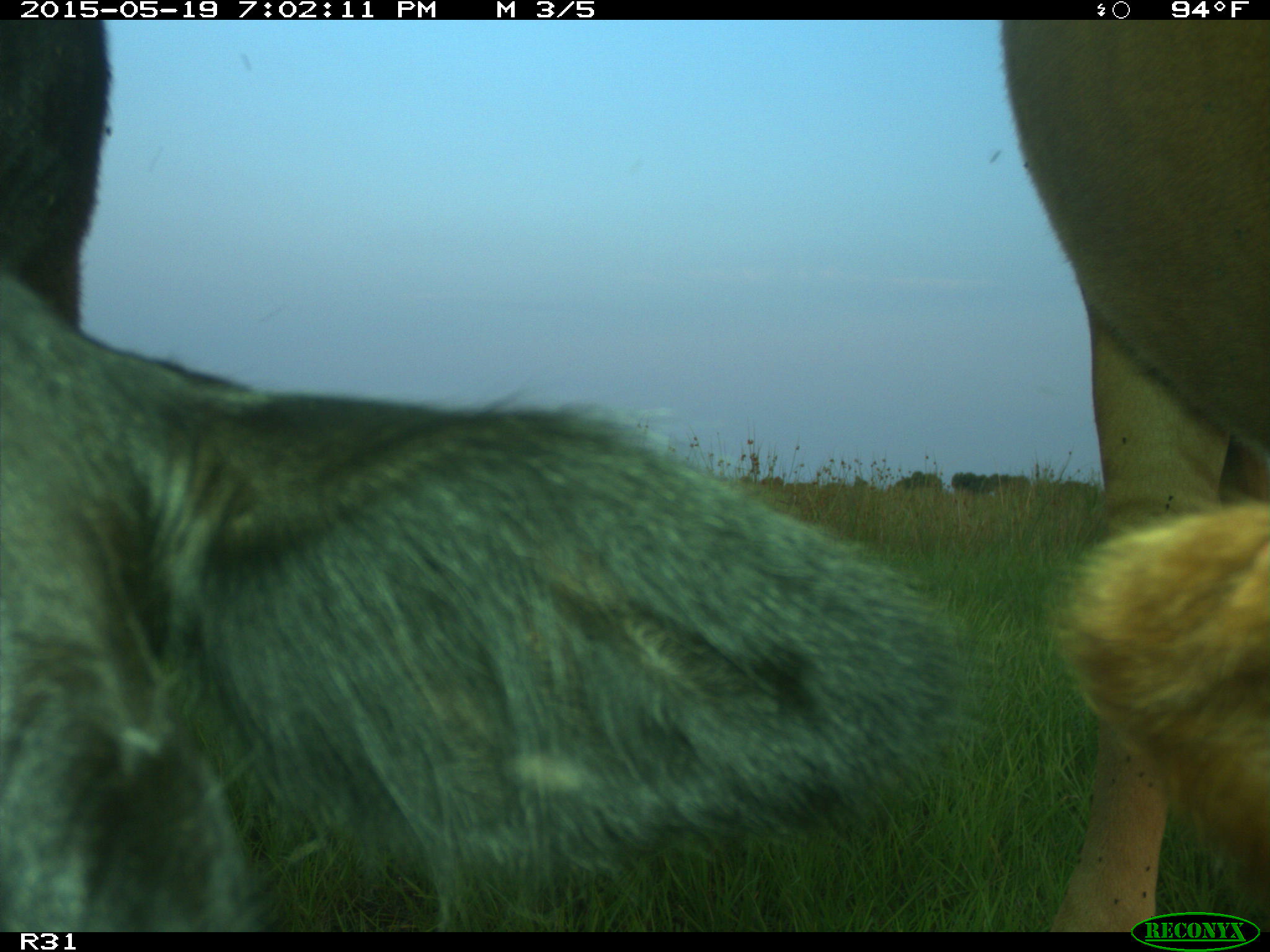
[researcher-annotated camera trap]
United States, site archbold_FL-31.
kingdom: Animalia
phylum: Chordata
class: Mammalia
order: Artiodactyla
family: Bovidae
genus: Bos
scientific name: Bos taurus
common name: domestic cow